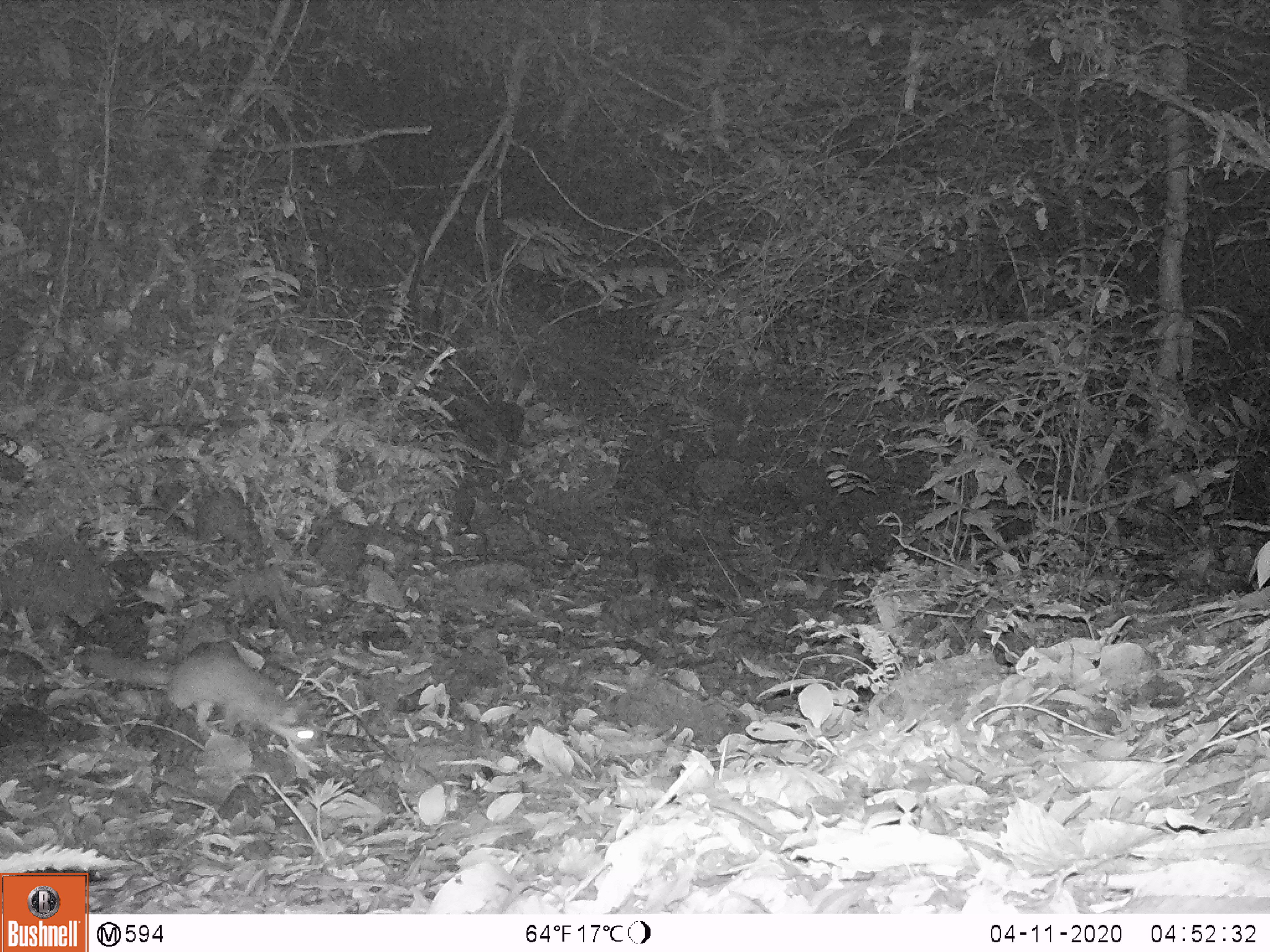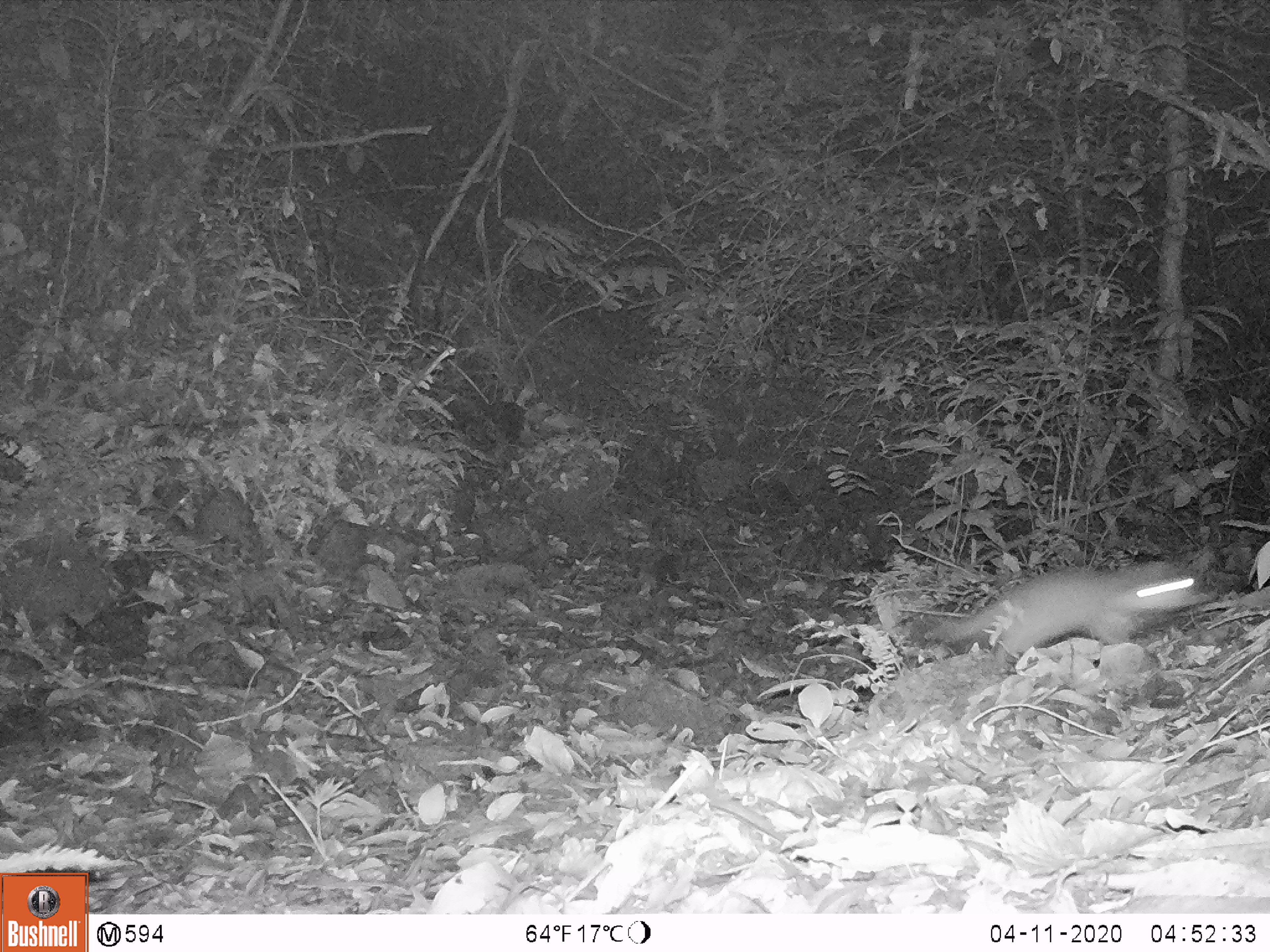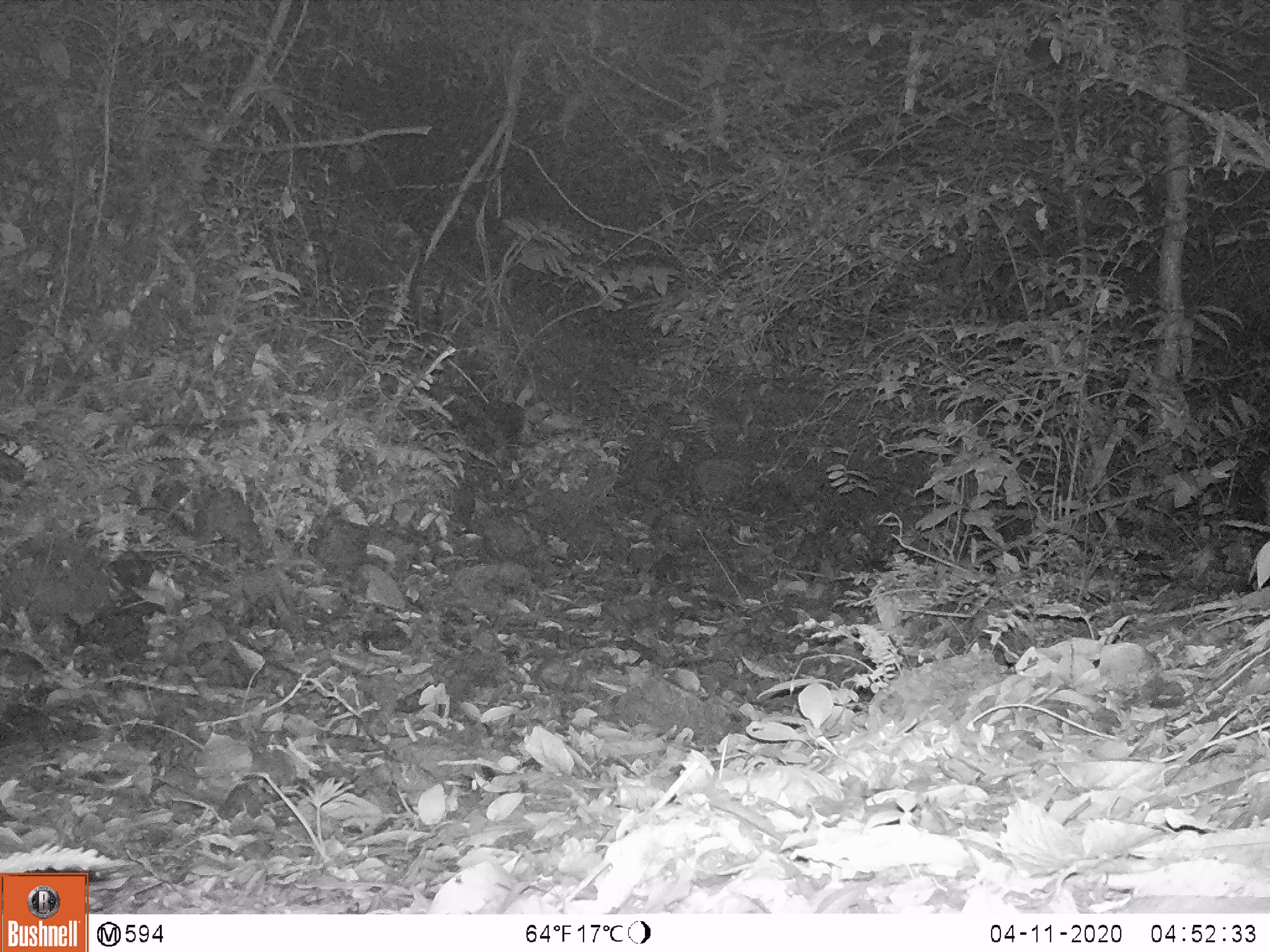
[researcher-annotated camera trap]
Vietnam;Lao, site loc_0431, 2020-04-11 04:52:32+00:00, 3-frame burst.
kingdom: Animalia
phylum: Chordata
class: Mammalia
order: Carnivora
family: Mustelidae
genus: Melogale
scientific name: Melogale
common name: ferret badger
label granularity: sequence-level